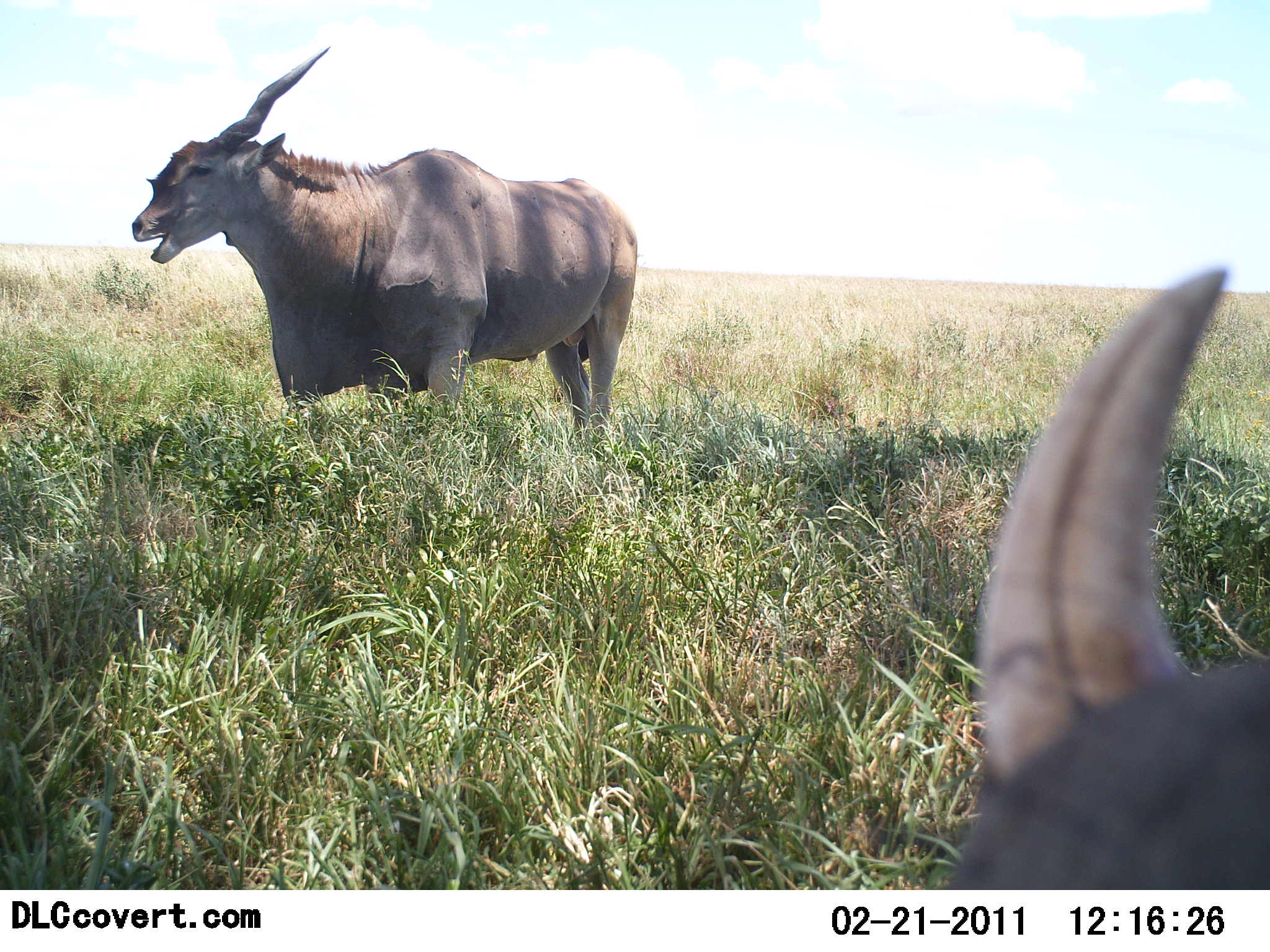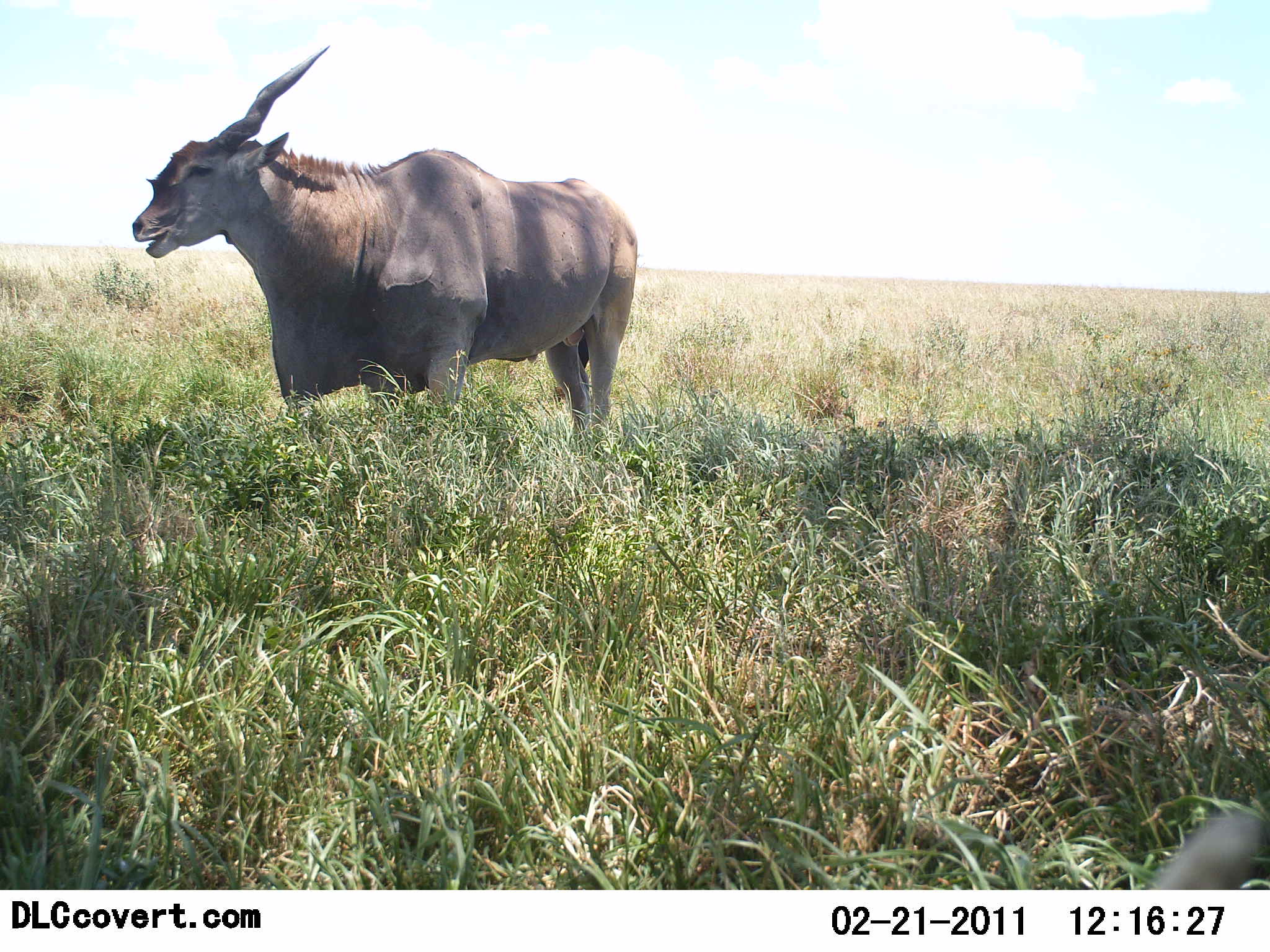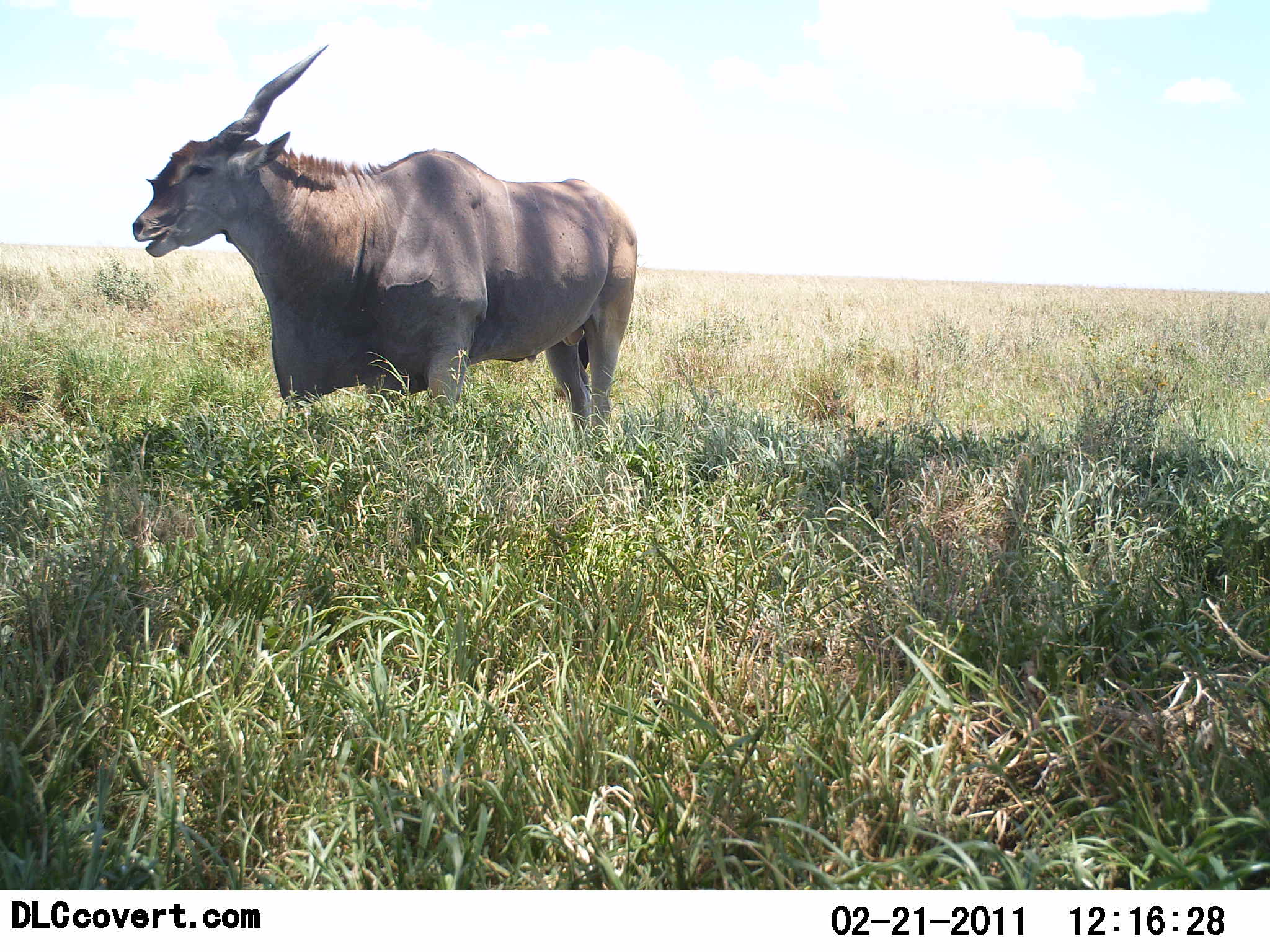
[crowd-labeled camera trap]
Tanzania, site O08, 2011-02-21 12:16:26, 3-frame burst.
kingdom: Animalia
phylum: Chordata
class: Mammalia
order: Artiodactyla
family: Bovidae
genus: Tragelaphus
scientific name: Tragelaphus oryx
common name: eland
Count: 2.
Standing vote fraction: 73%.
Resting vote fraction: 20%.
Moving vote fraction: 0%.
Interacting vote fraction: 0%.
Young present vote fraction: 0%.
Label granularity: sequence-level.